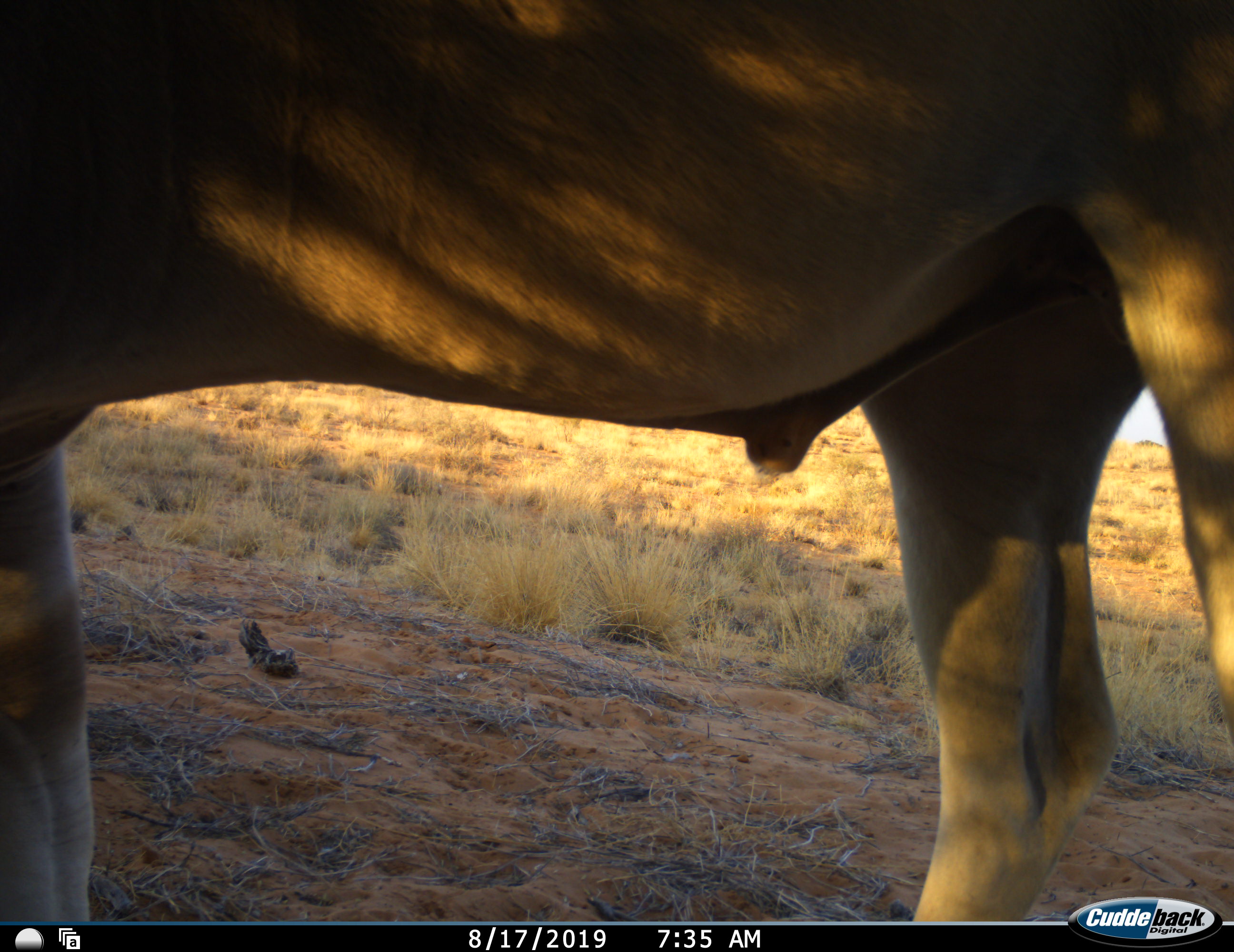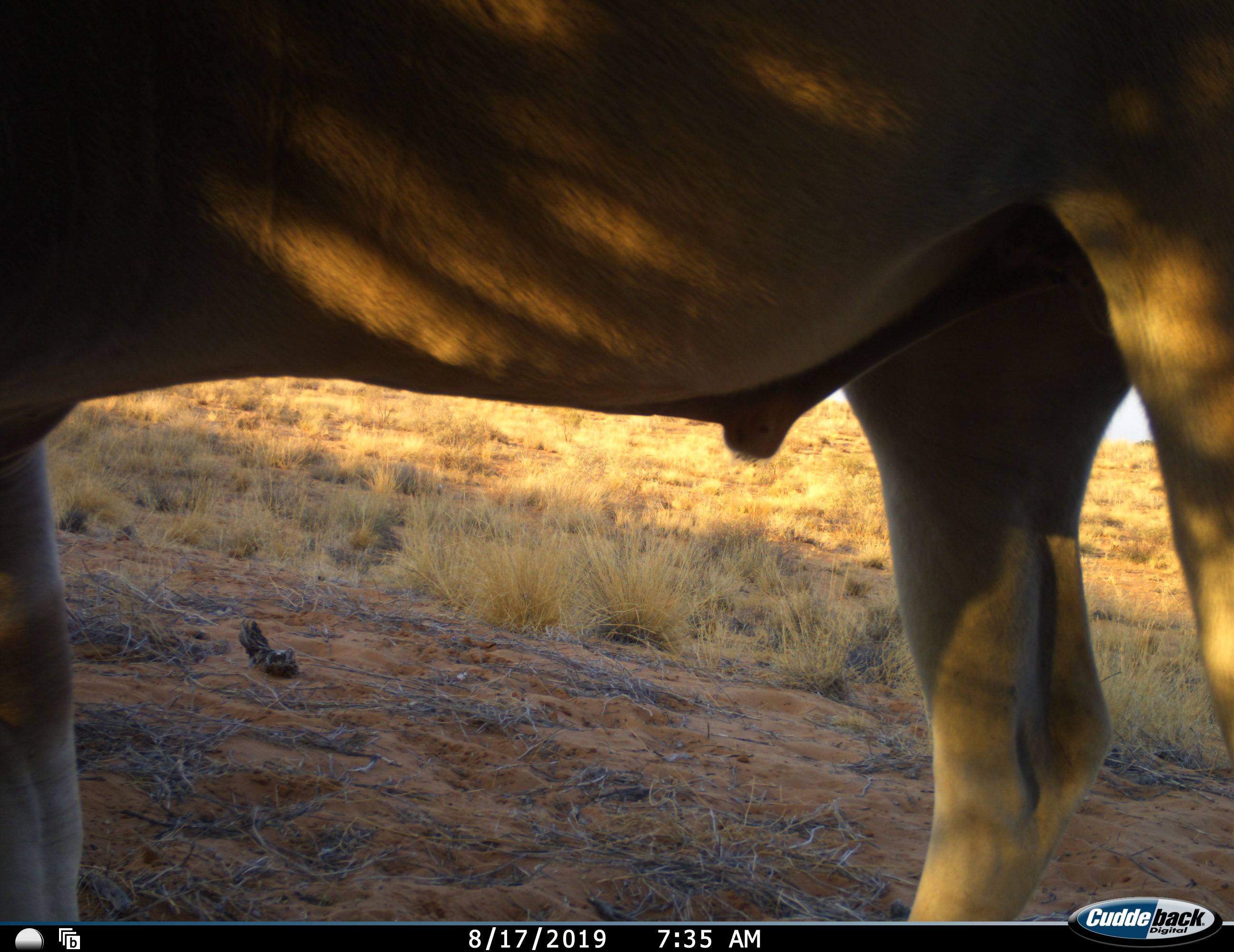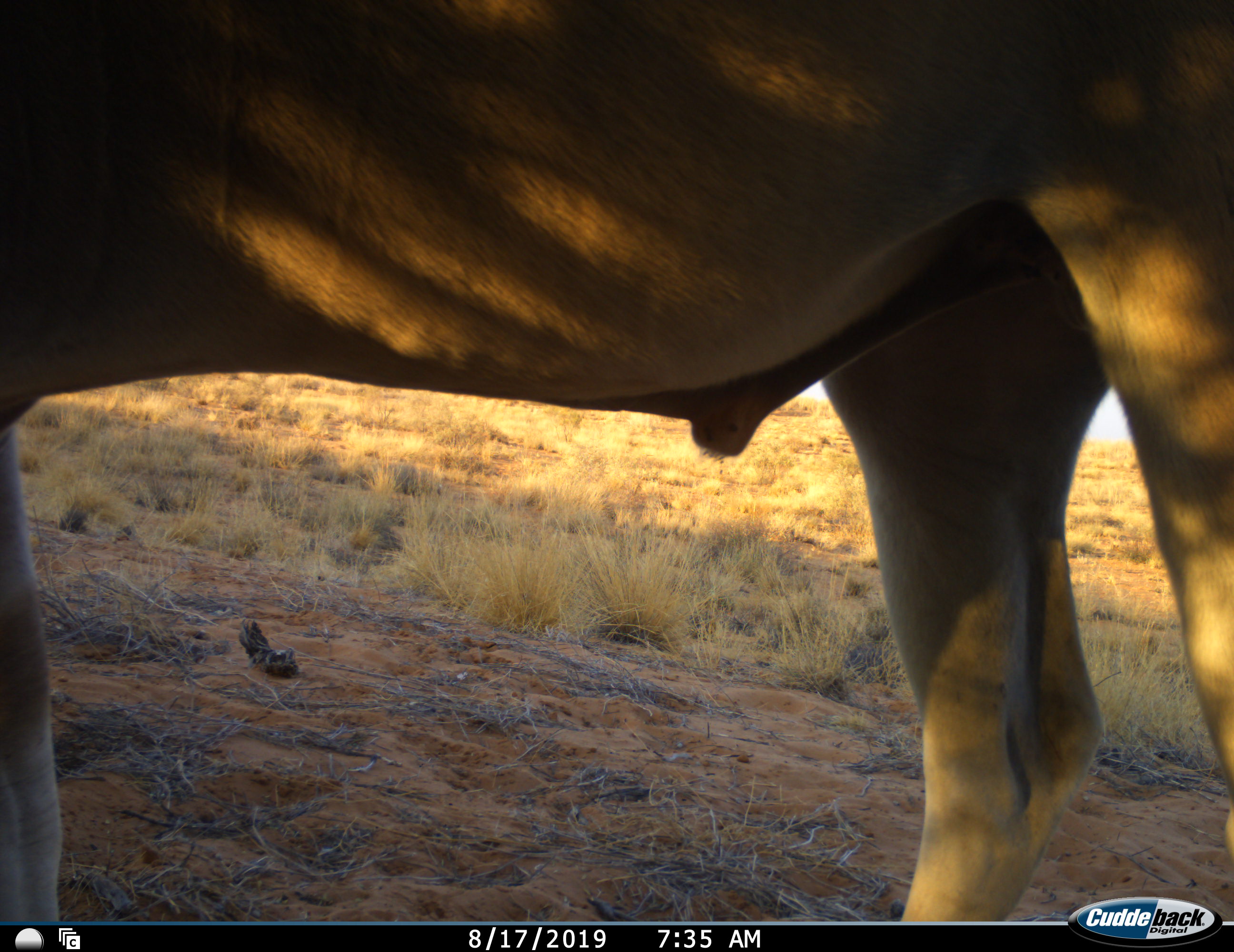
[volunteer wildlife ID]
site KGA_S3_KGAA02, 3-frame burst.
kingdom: Animalia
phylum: Chordata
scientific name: Vertebrata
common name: domestic animal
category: domesticanimal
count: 1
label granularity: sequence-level